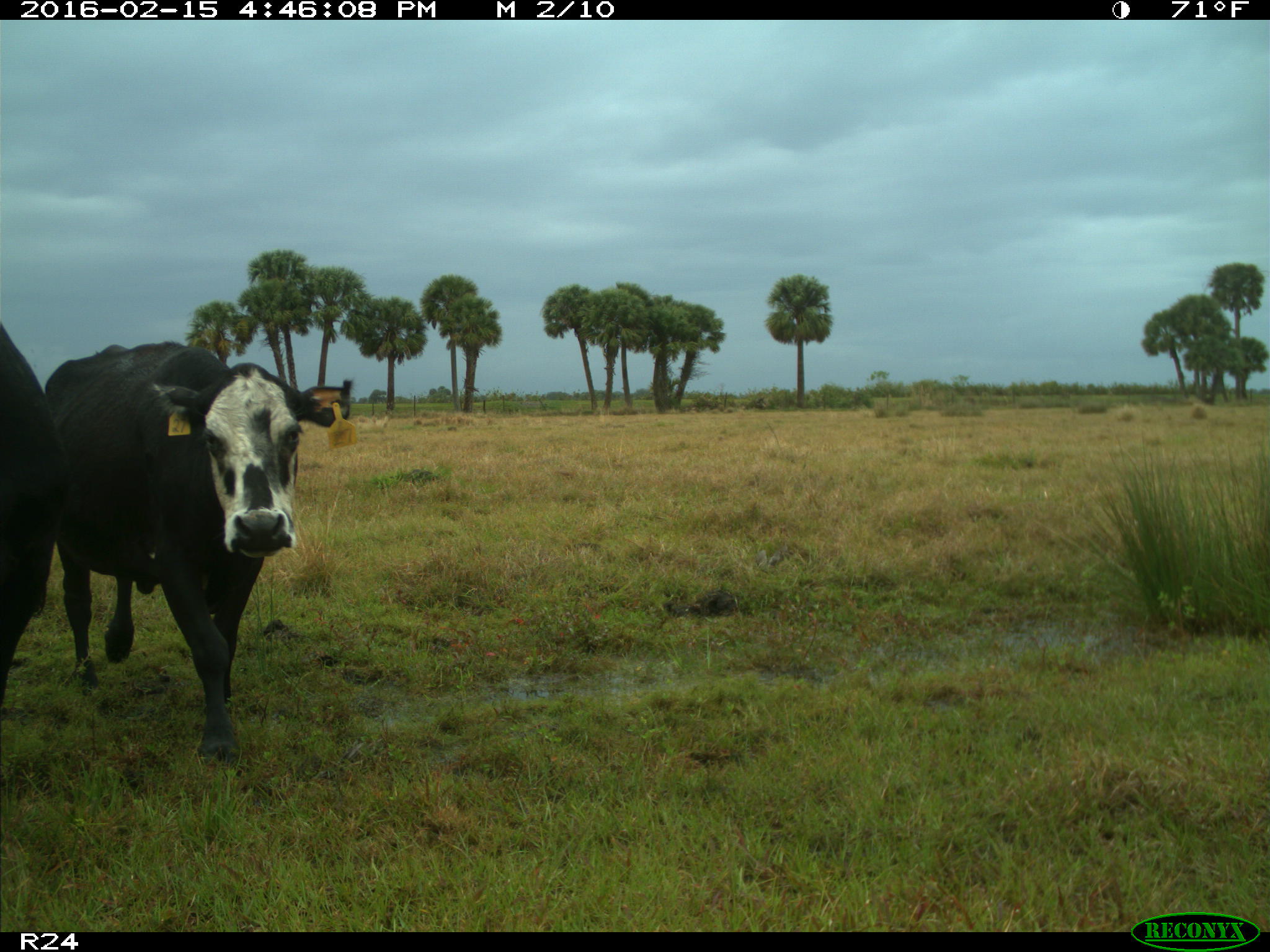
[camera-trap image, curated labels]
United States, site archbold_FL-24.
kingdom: Animalia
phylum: Chordata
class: Mammalia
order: Artiodactyla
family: Bovidae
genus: Bos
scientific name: Bos taurus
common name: domestic cow